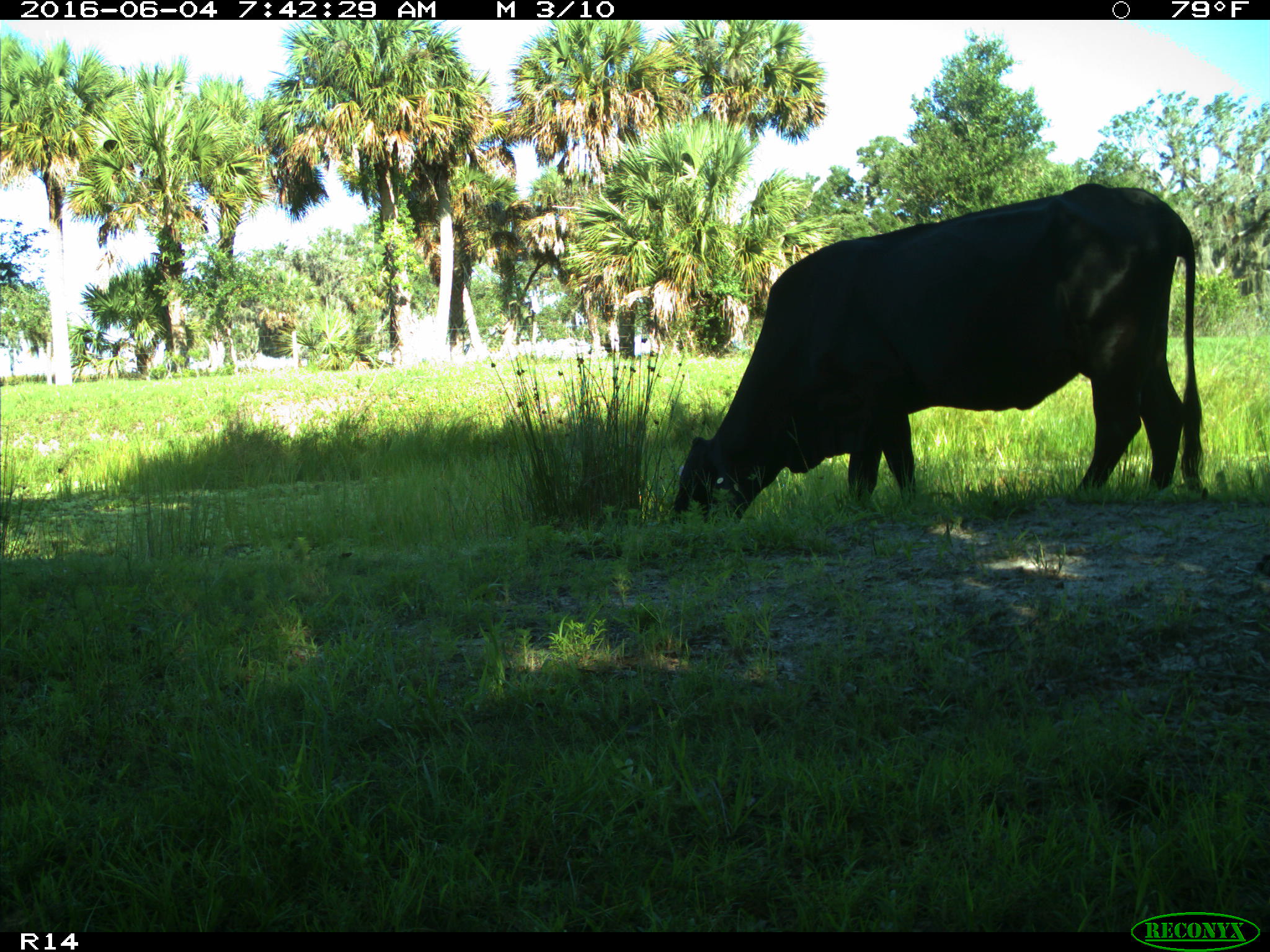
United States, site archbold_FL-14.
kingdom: Animalia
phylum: Chordata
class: Mammalia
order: Artiodactyla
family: Bovidae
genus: Bos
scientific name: Bos taurus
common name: domestic cow